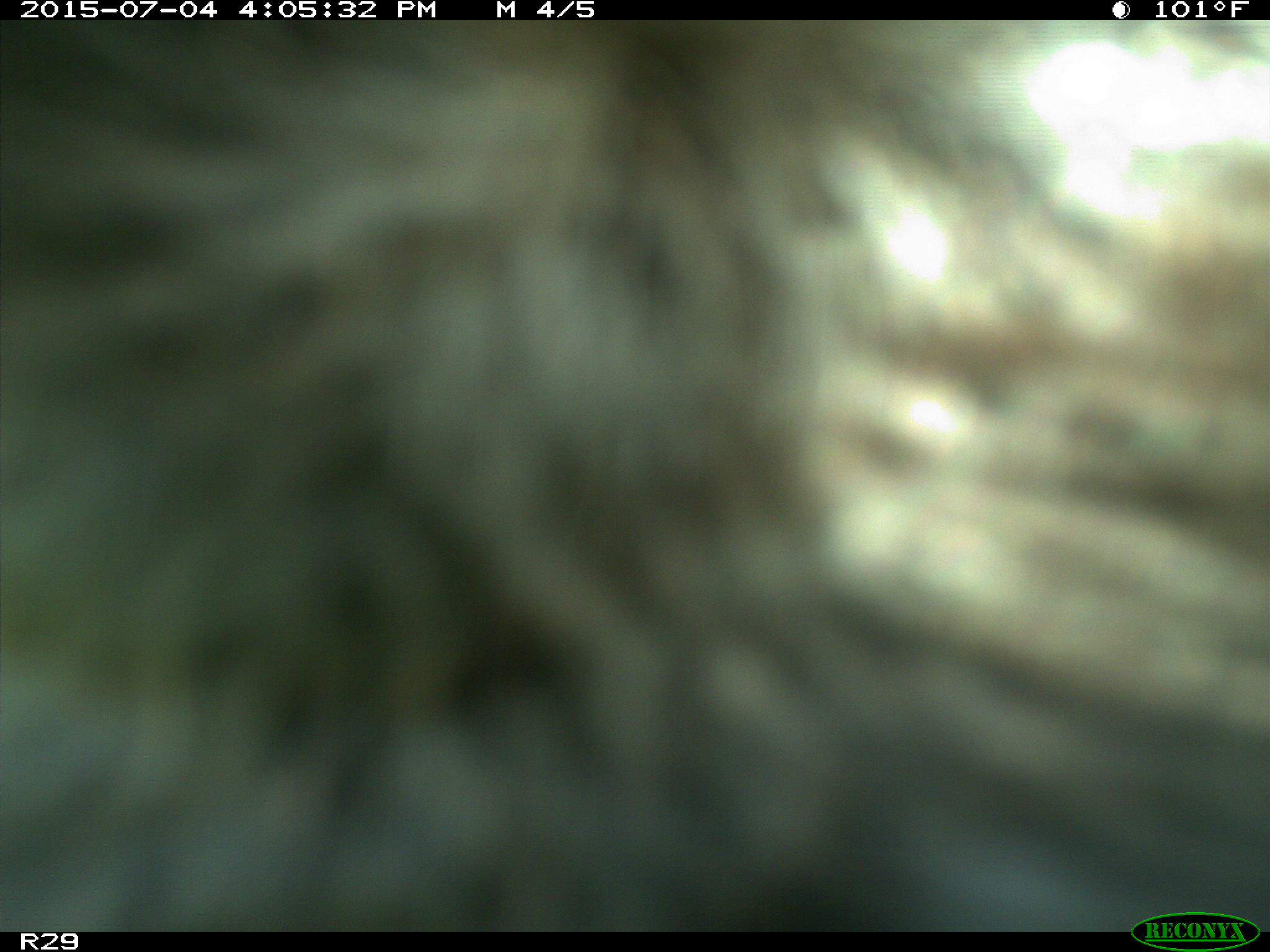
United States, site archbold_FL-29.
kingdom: Animalia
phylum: Chordata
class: Mammalia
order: Artiodactyla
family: Bovidae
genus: Bos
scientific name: Bos taurus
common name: domestic cow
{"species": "Bos taurus (domestic cow)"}